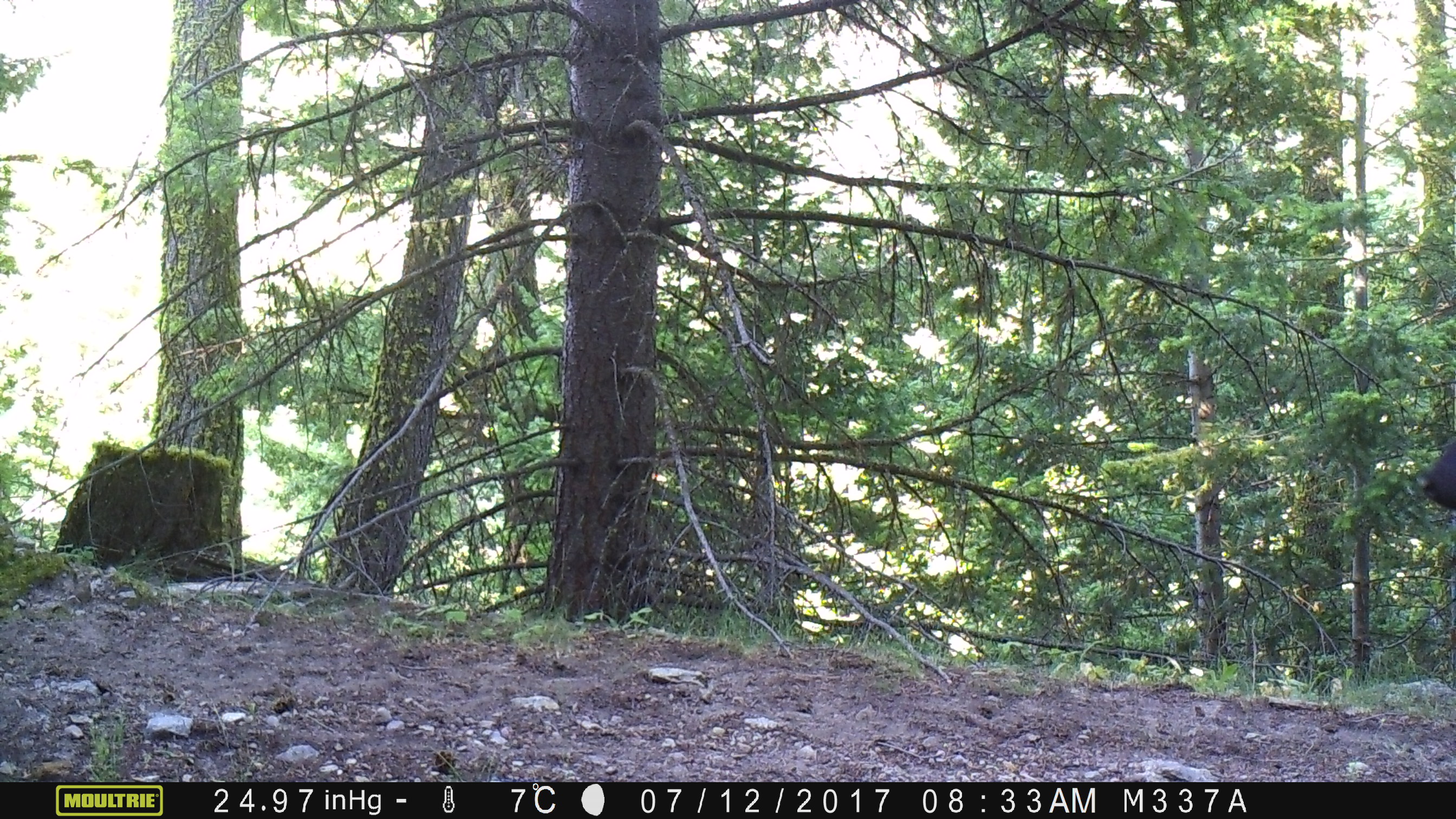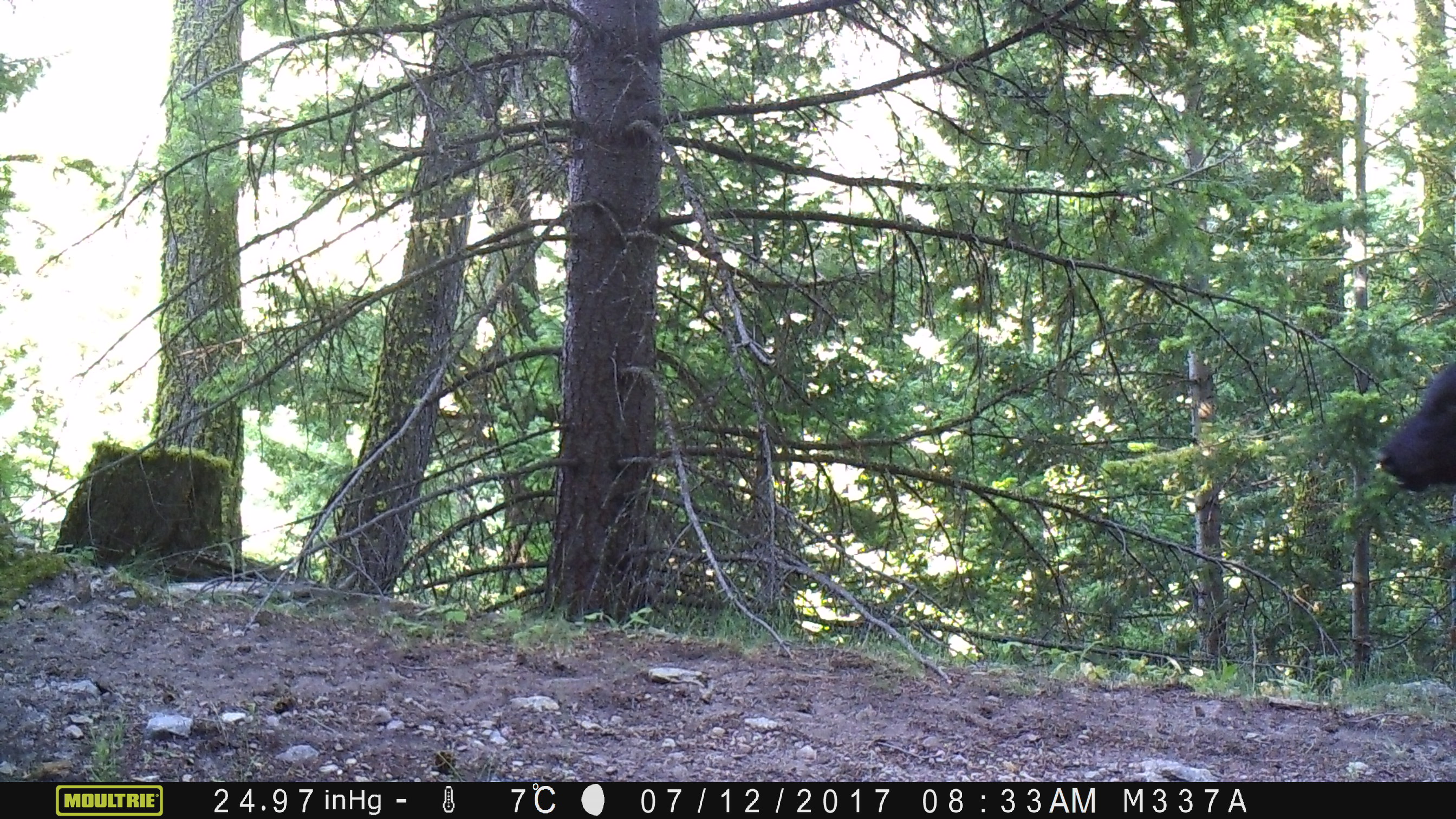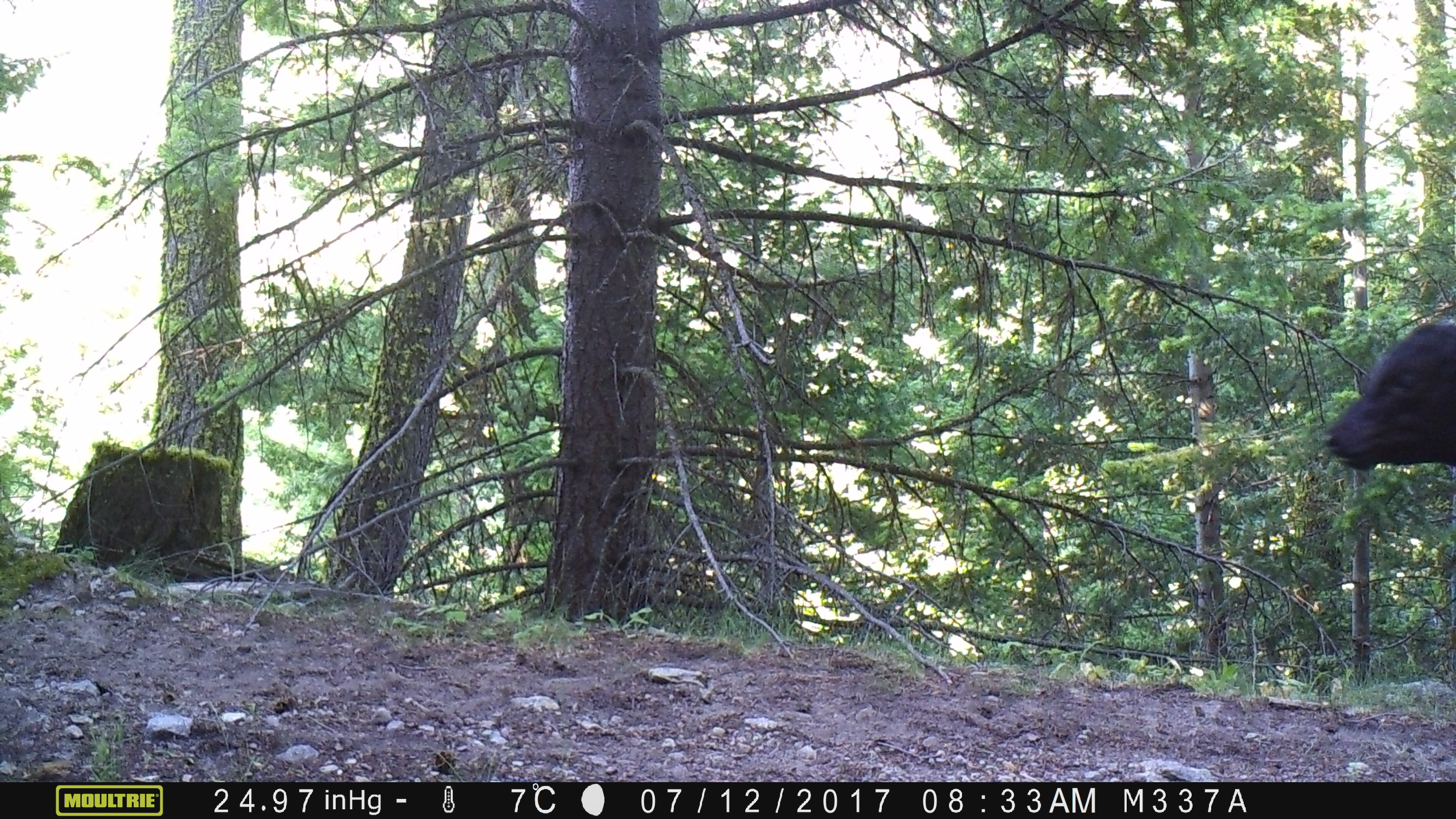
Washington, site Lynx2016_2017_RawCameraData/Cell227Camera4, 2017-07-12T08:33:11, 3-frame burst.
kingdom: Animalia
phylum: Chordata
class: Mammalia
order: Artiodactyla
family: Bovidae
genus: Bos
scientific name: Bos taurus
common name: domestic cattle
Domestic cattle (Bos taurus). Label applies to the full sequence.